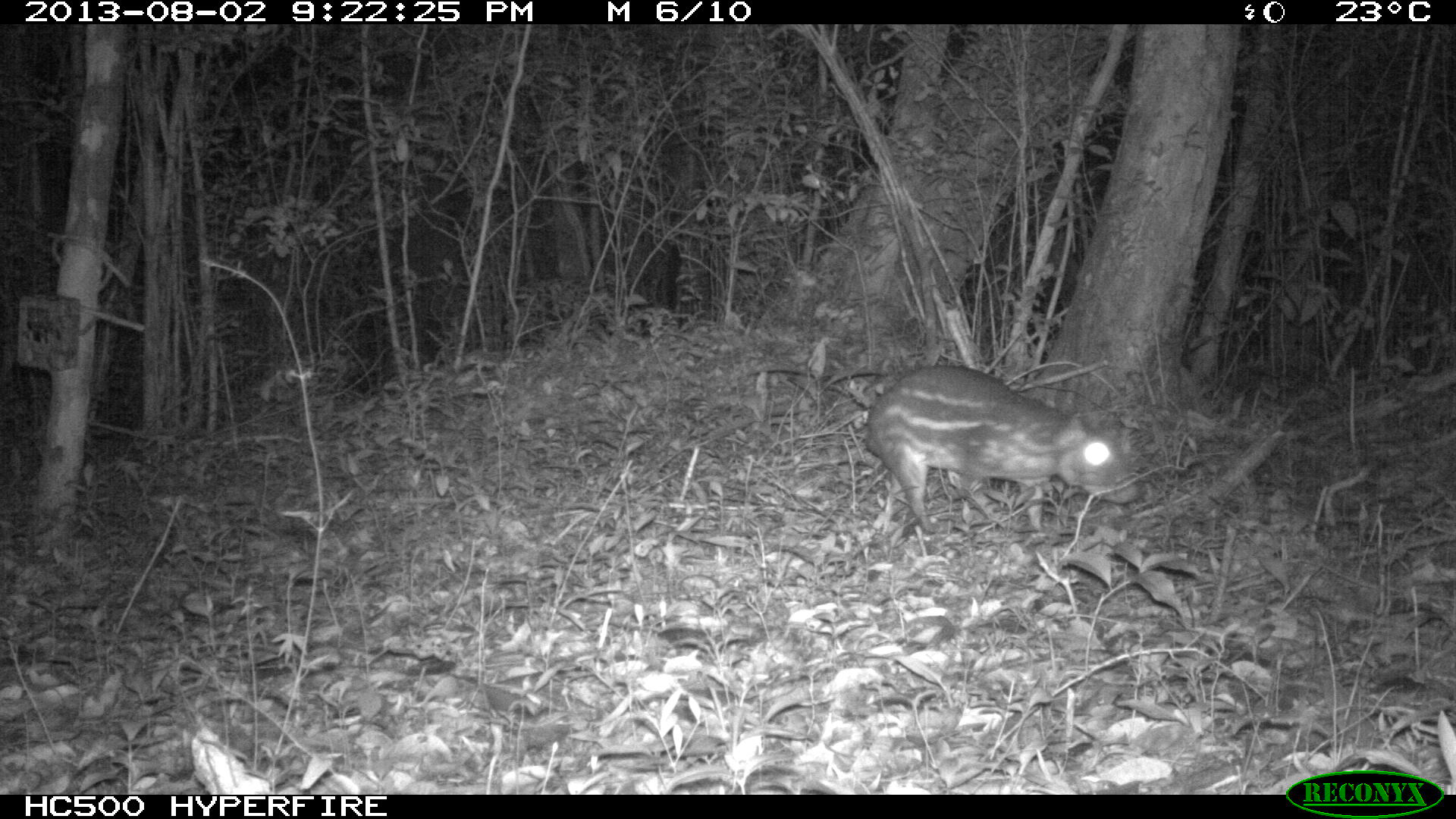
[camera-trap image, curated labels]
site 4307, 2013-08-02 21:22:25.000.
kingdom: Animalia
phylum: Chordata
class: Mammalia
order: Rodentia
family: Cuniculidae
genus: Cuniculus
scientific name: Cuniculus paca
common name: lowland paca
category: agouti paca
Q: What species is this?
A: Agouti paca (lowland paca) (Cuniculus paca).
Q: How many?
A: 1.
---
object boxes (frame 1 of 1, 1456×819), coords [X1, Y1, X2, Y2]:
agouti paca: [681, 363, 1143, 533]